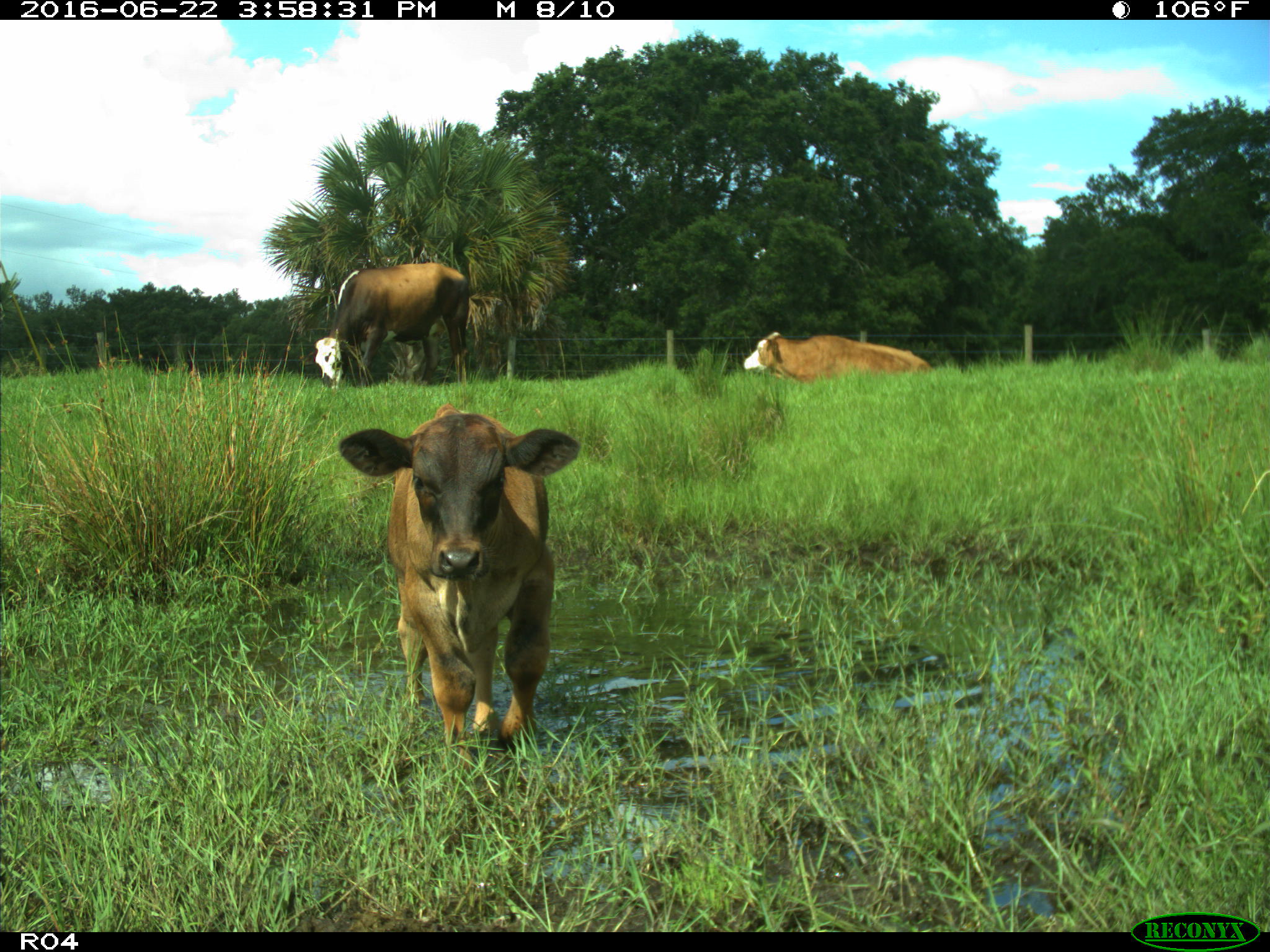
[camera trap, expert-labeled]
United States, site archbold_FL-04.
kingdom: Animalia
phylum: Chordata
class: Mammalia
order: Artiodactyla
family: Bovidae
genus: Bos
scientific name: Bos taurus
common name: domestic cow